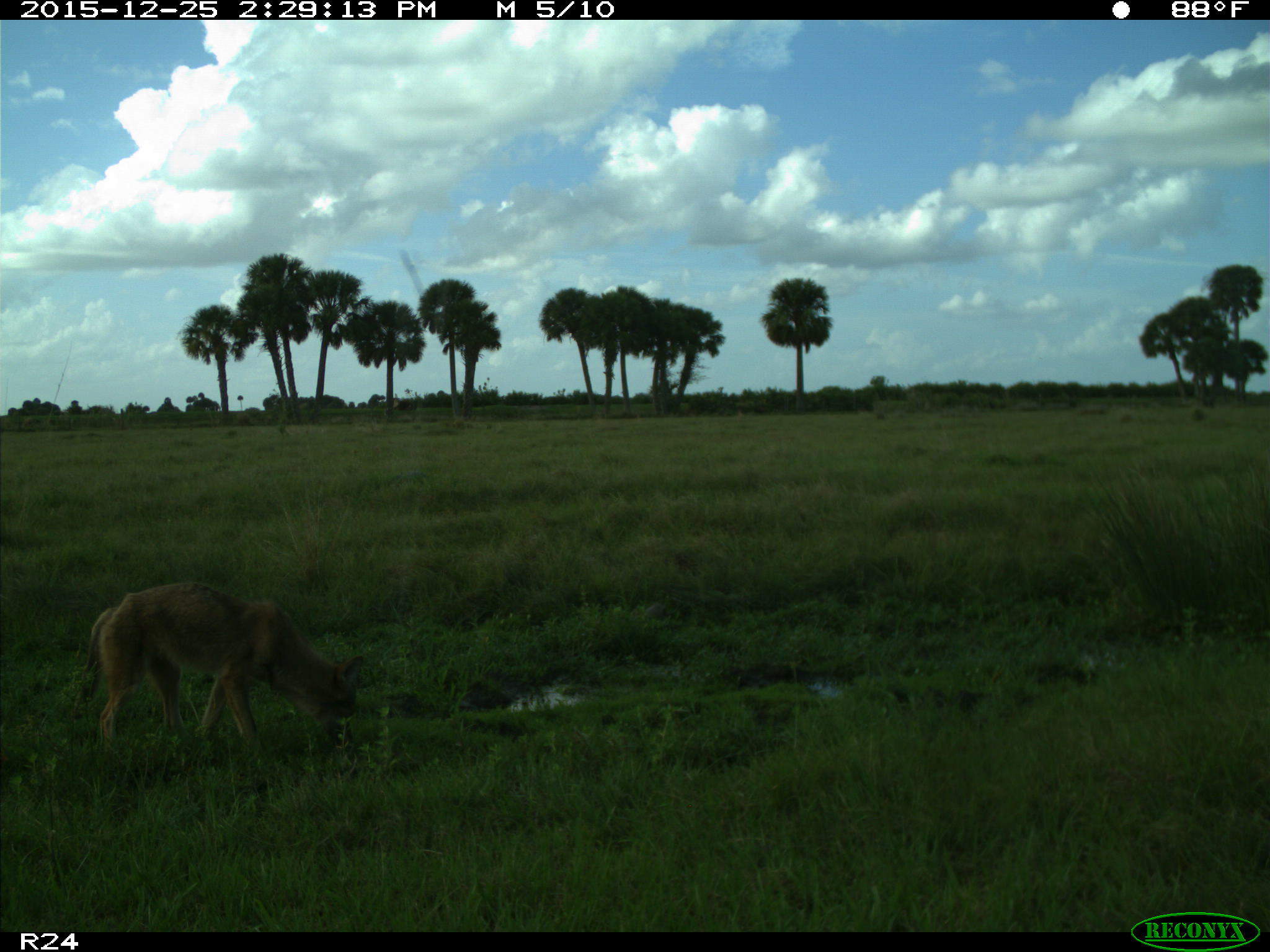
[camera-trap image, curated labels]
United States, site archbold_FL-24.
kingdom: Animalia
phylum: Chordata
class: Mammalia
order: Carnivora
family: Canidae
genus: Canis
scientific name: Canis latrans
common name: coyote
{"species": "Canis latrans (coyote)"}